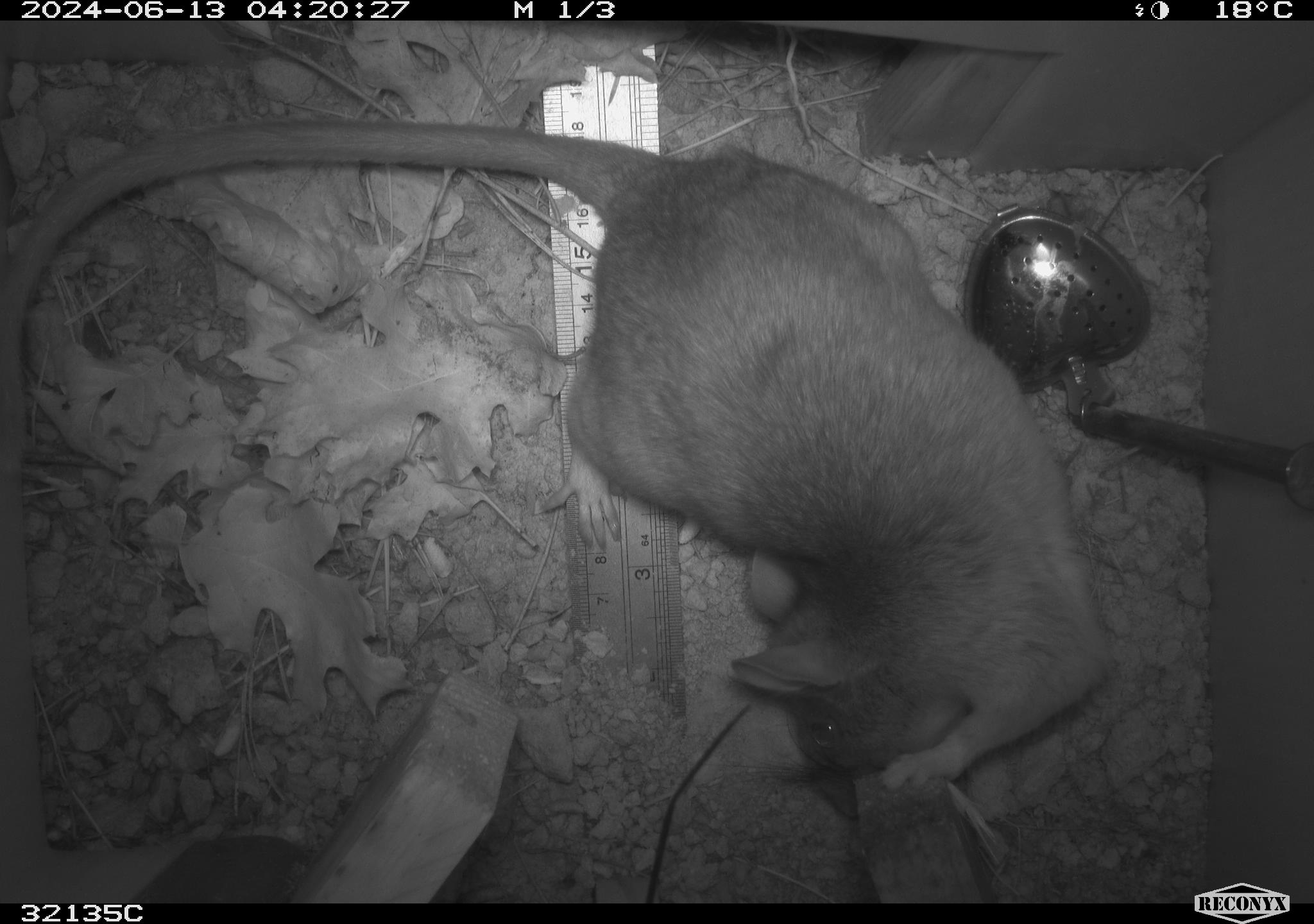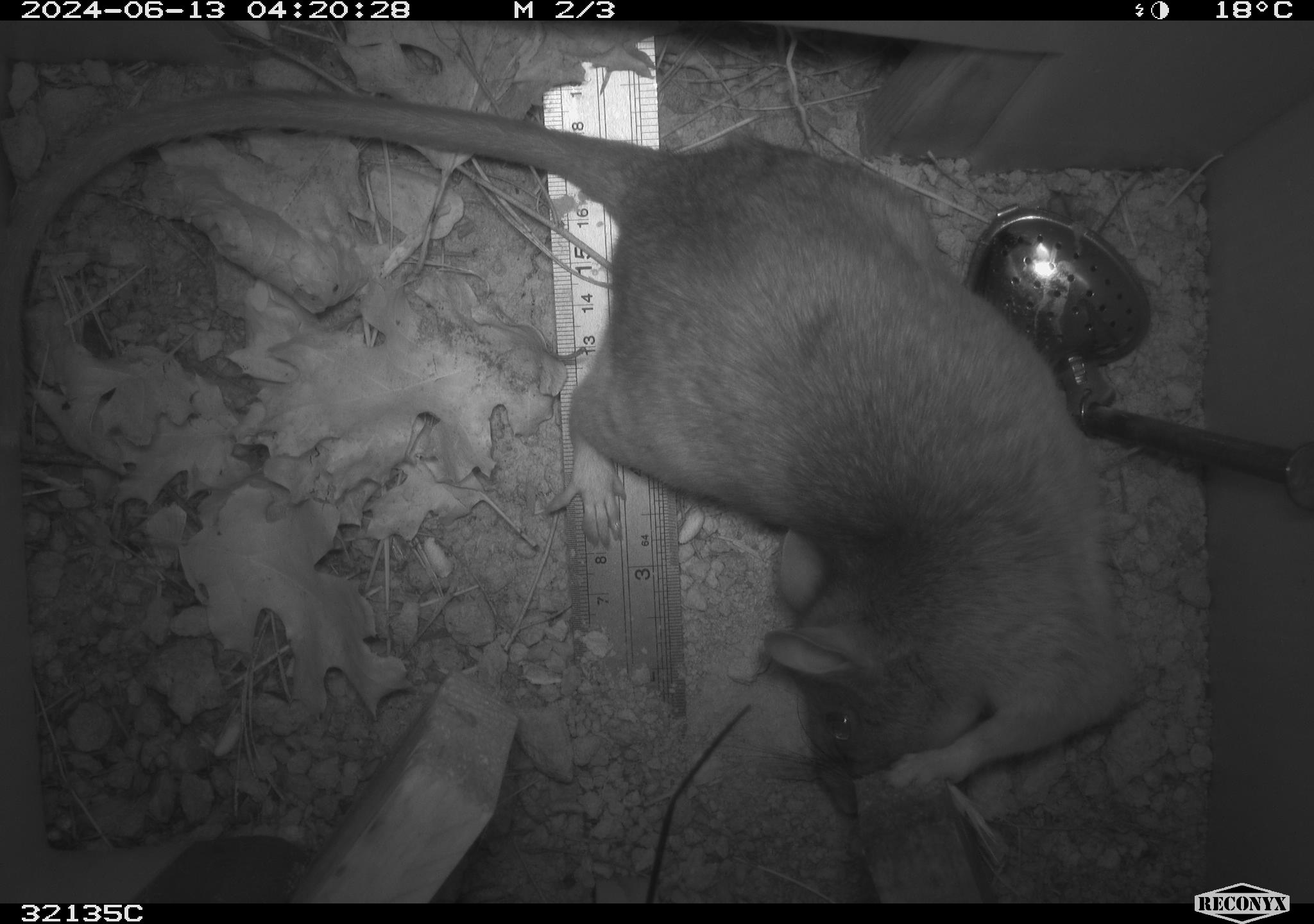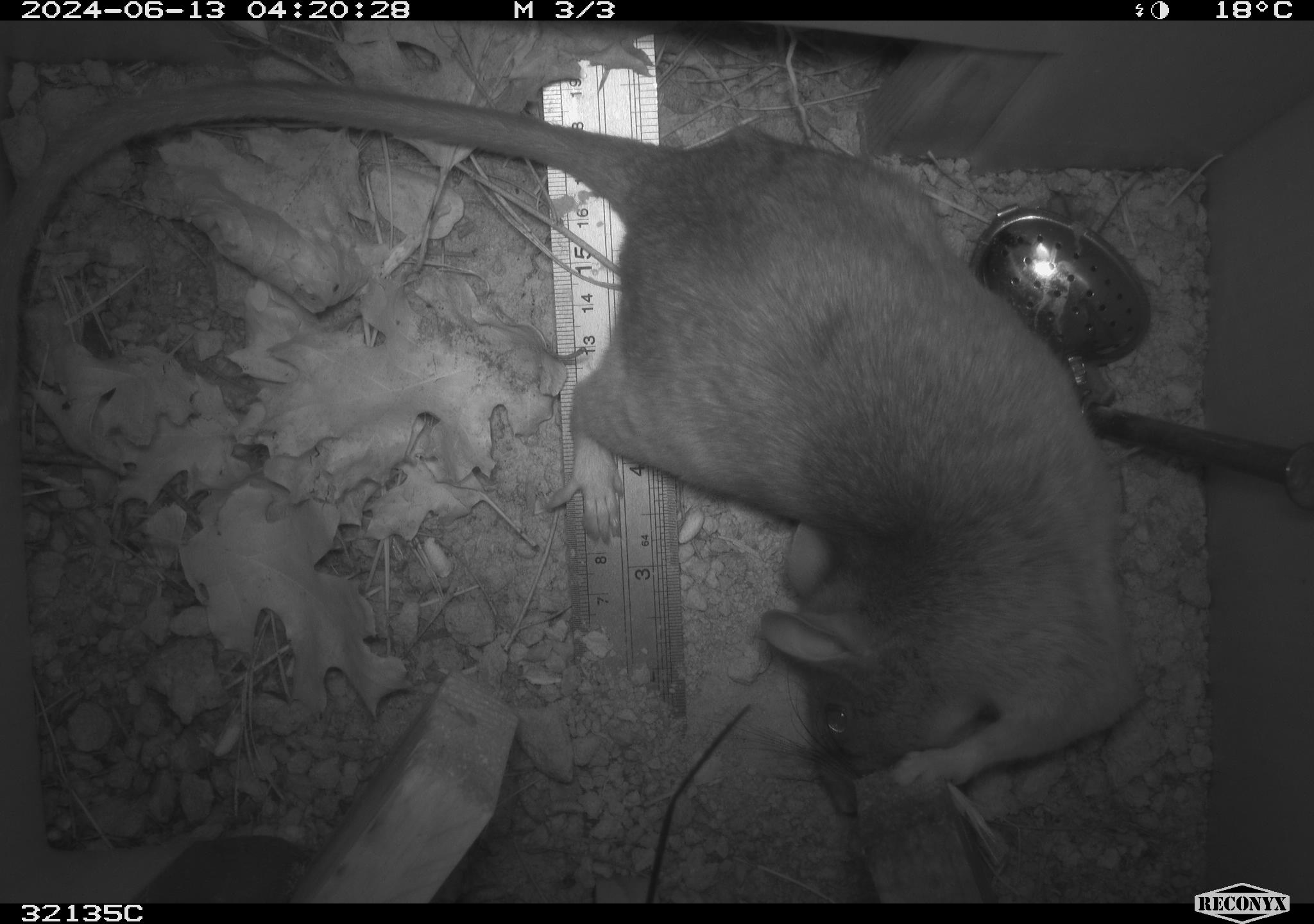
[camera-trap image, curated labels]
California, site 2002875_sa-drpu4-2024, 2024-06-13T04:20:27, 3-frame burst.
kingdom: Animalia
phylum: Chordata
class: Mammalia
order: Rodentia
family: Cricetidae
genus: Neotoma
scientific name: Neotoma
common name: pack rat or woodrat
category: neotoma species